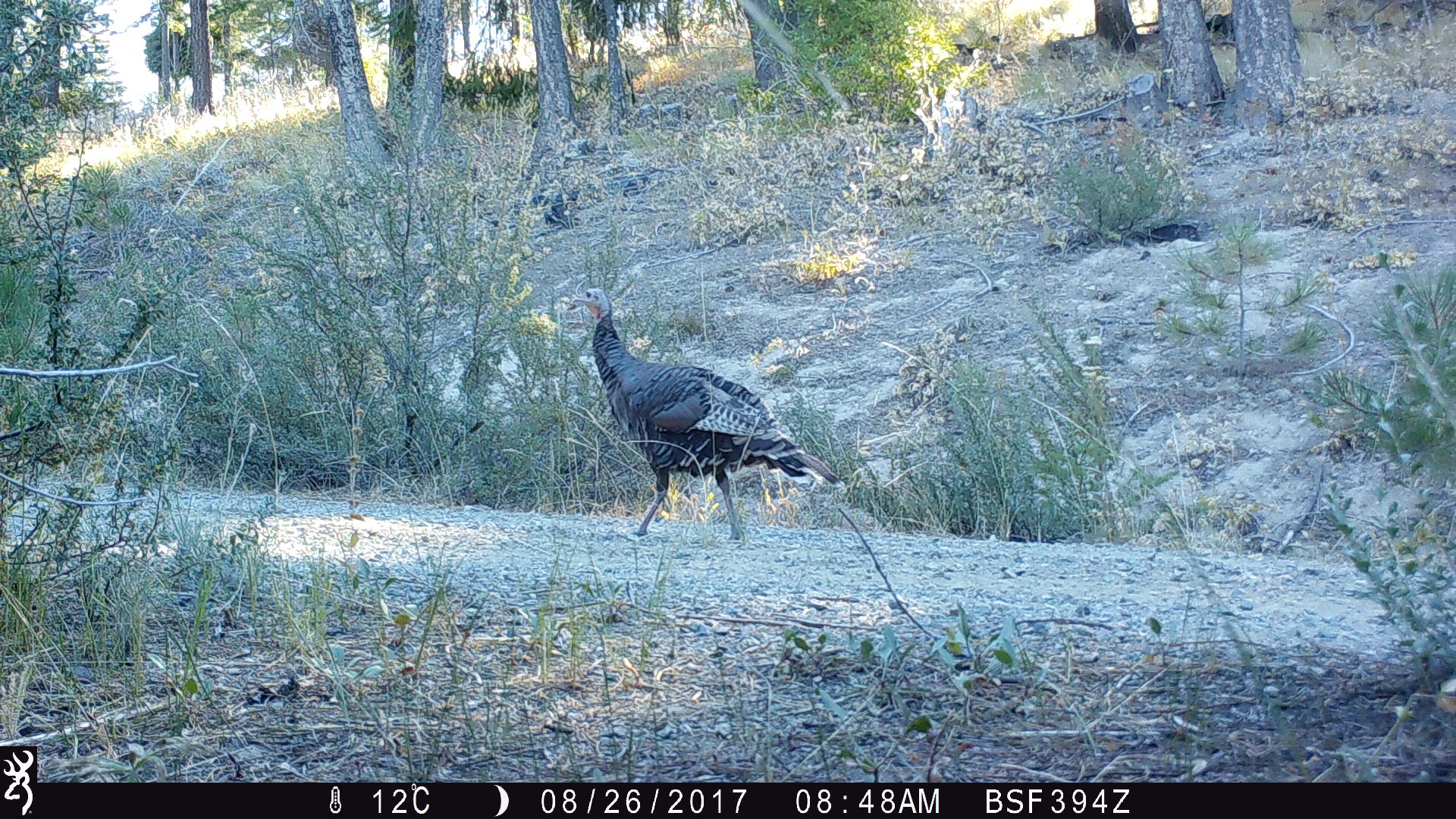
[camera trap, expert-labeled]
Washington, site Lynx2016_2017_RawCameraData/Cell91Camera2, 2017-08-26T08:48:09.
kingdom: Animalia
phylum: Chordata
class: Aves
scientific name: Aves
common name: birds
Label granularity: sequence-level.